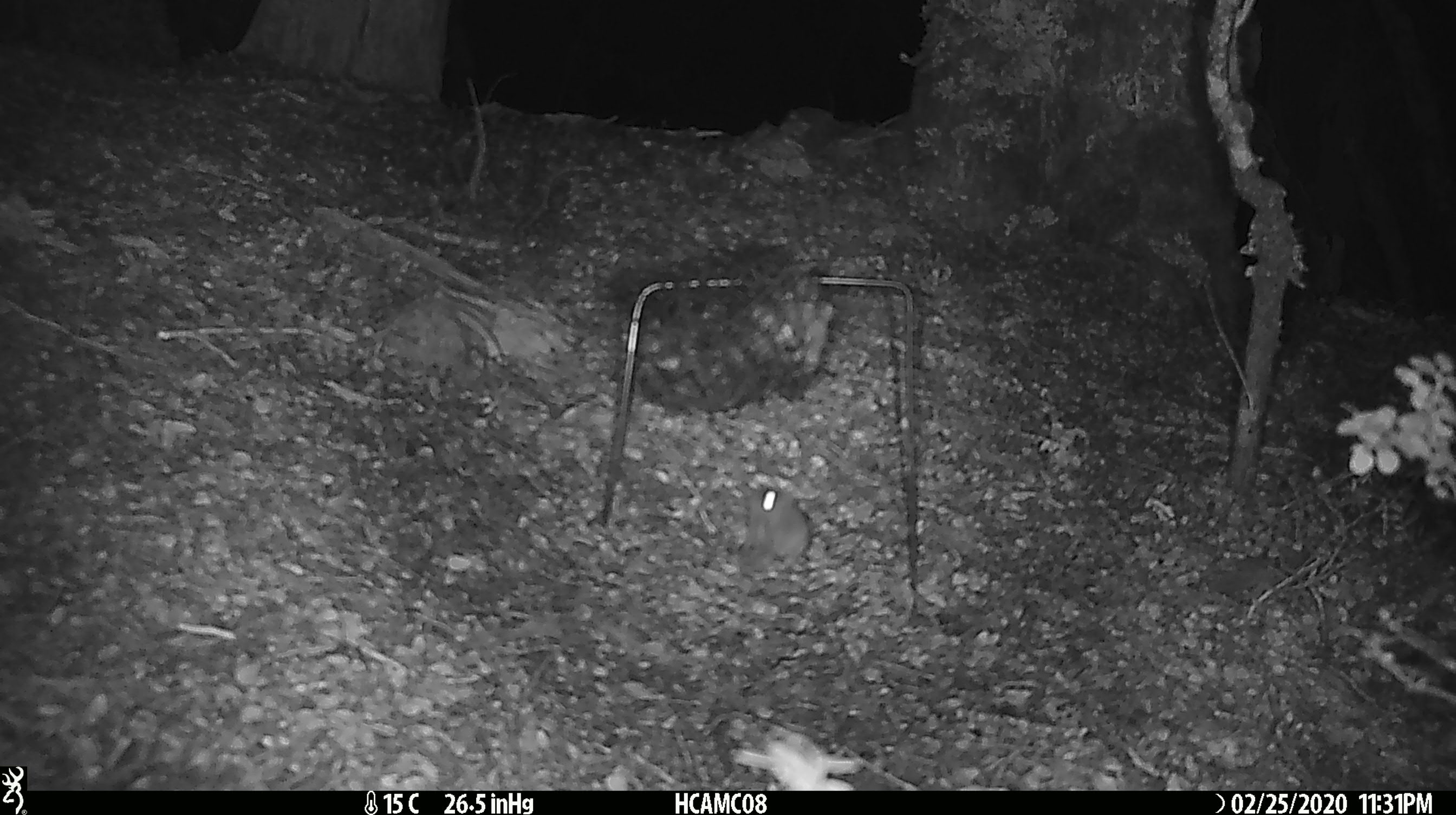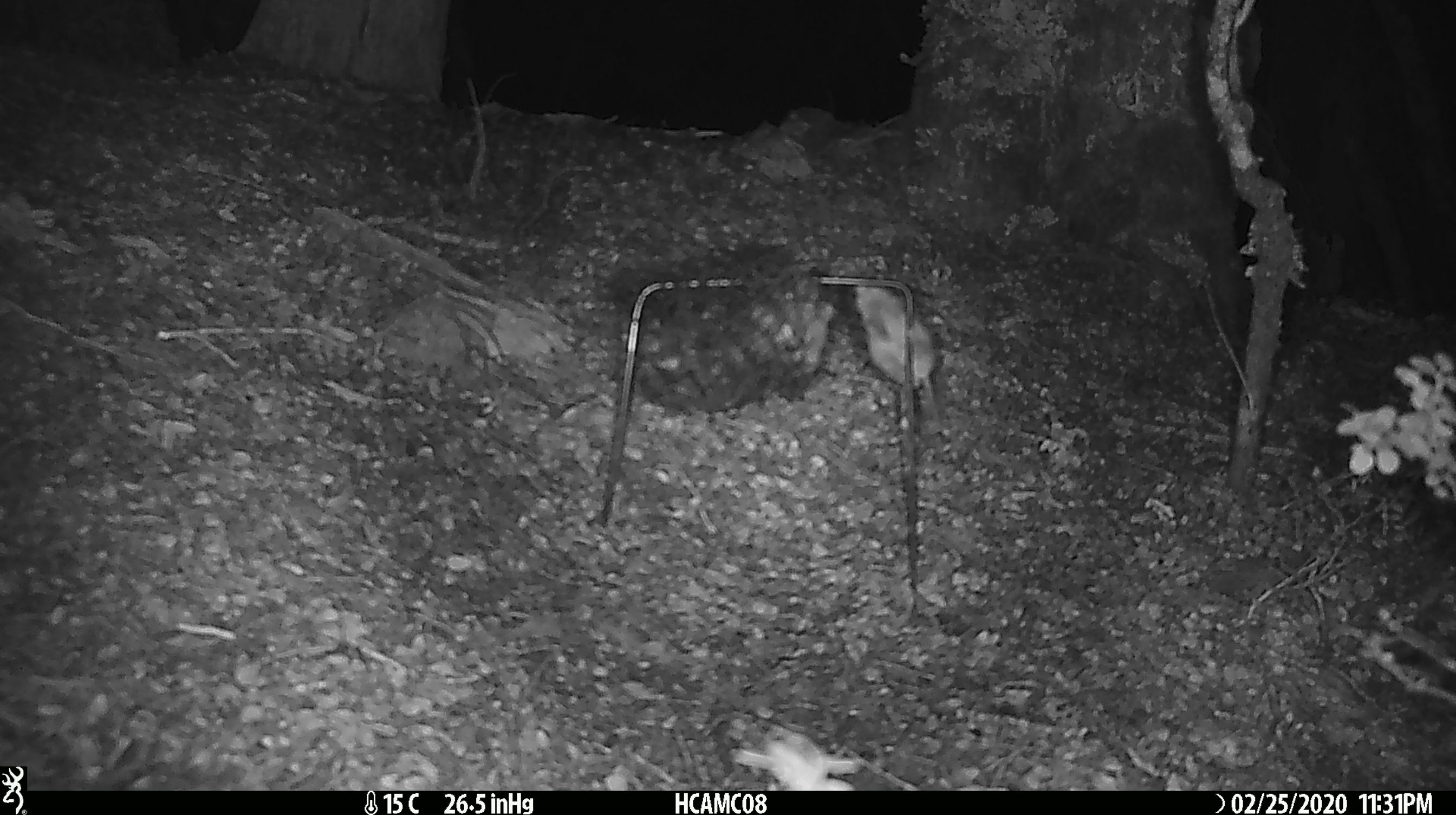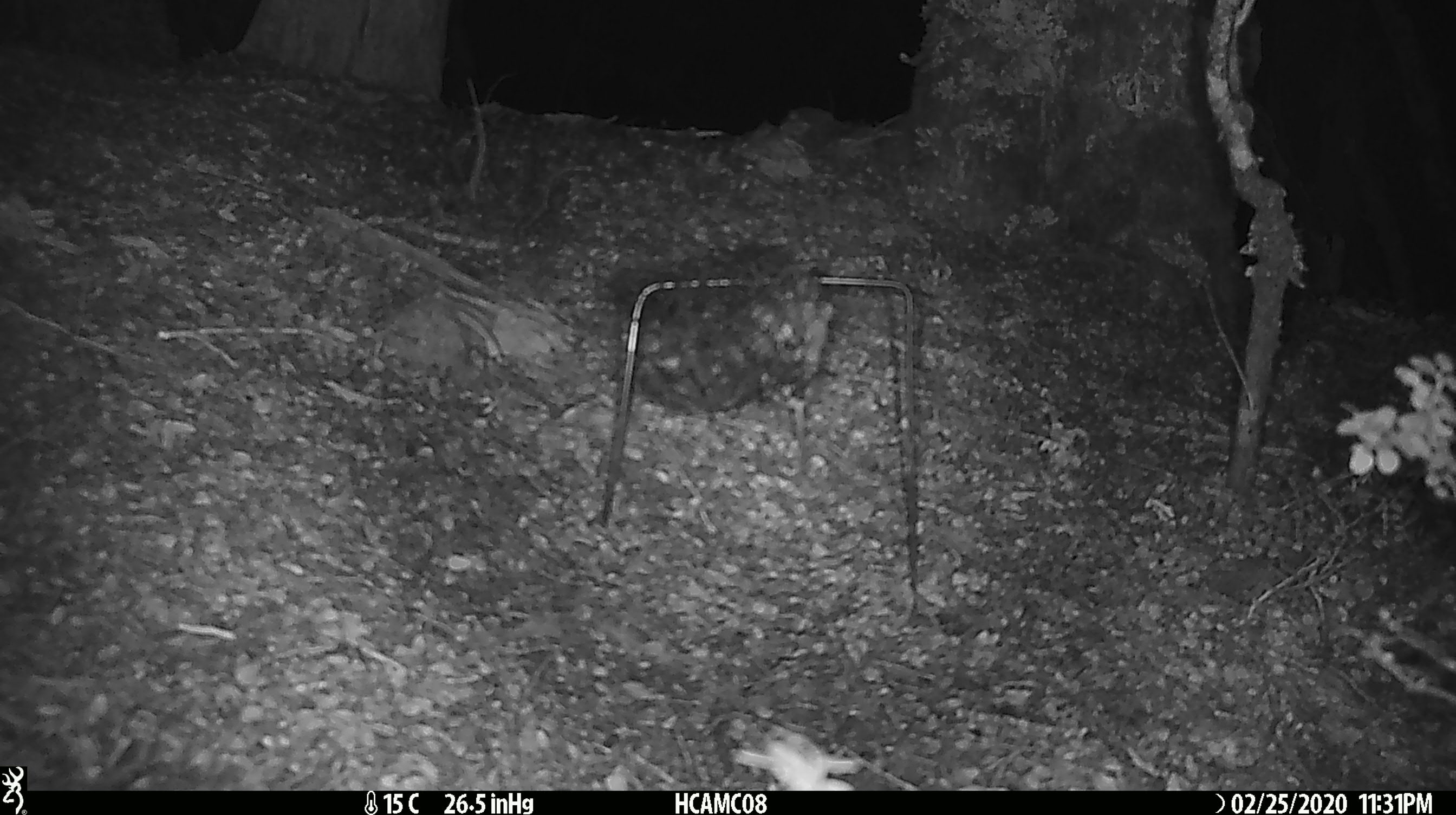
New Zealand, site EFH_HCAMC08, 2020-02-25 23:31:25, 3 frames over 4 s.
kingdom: Animalia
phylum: Chordata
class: Mammalia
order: Rodentia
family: Muridae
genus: Mus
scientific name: Mus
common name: mouse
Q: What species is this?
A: Mouse (Mus).